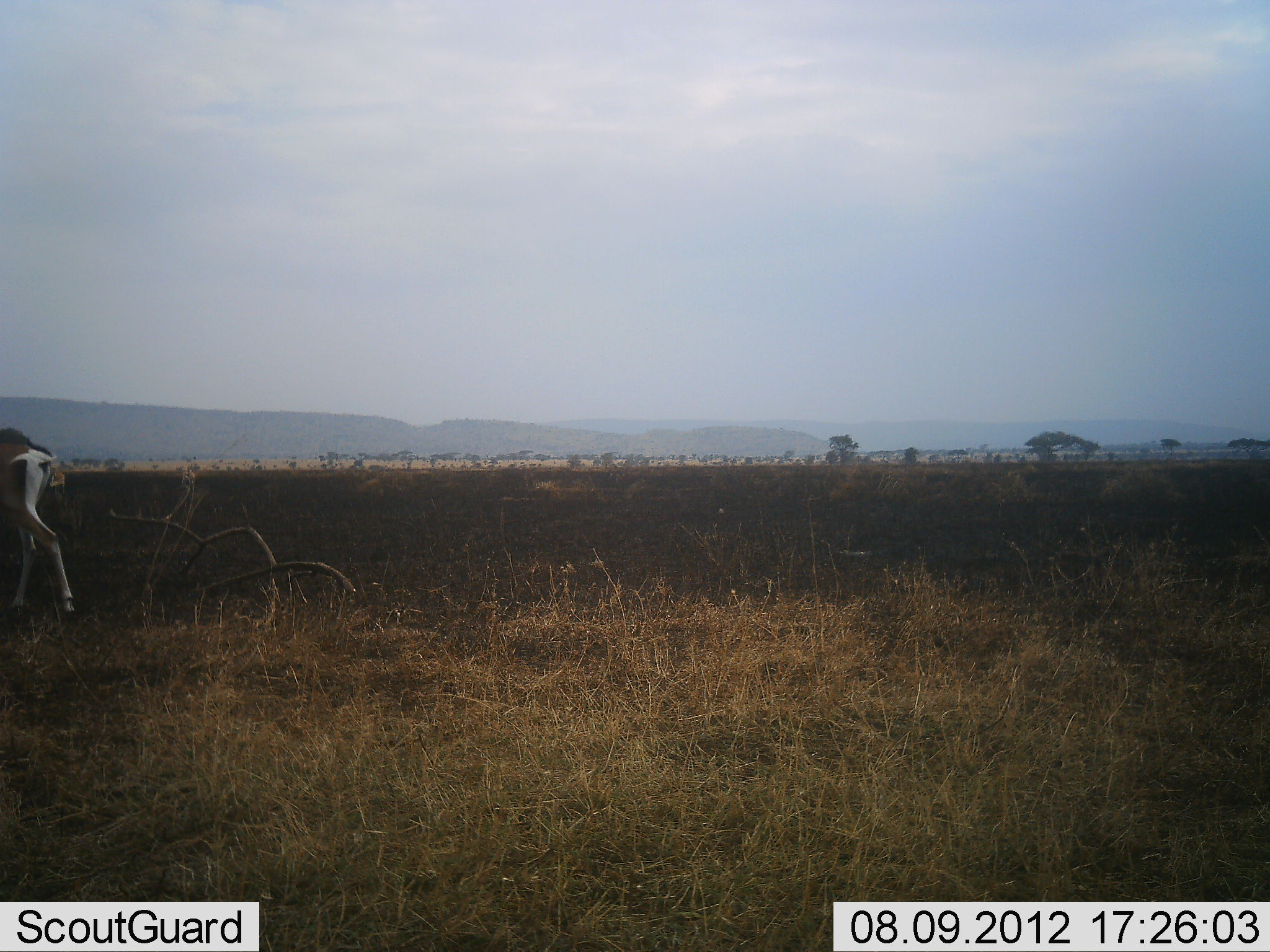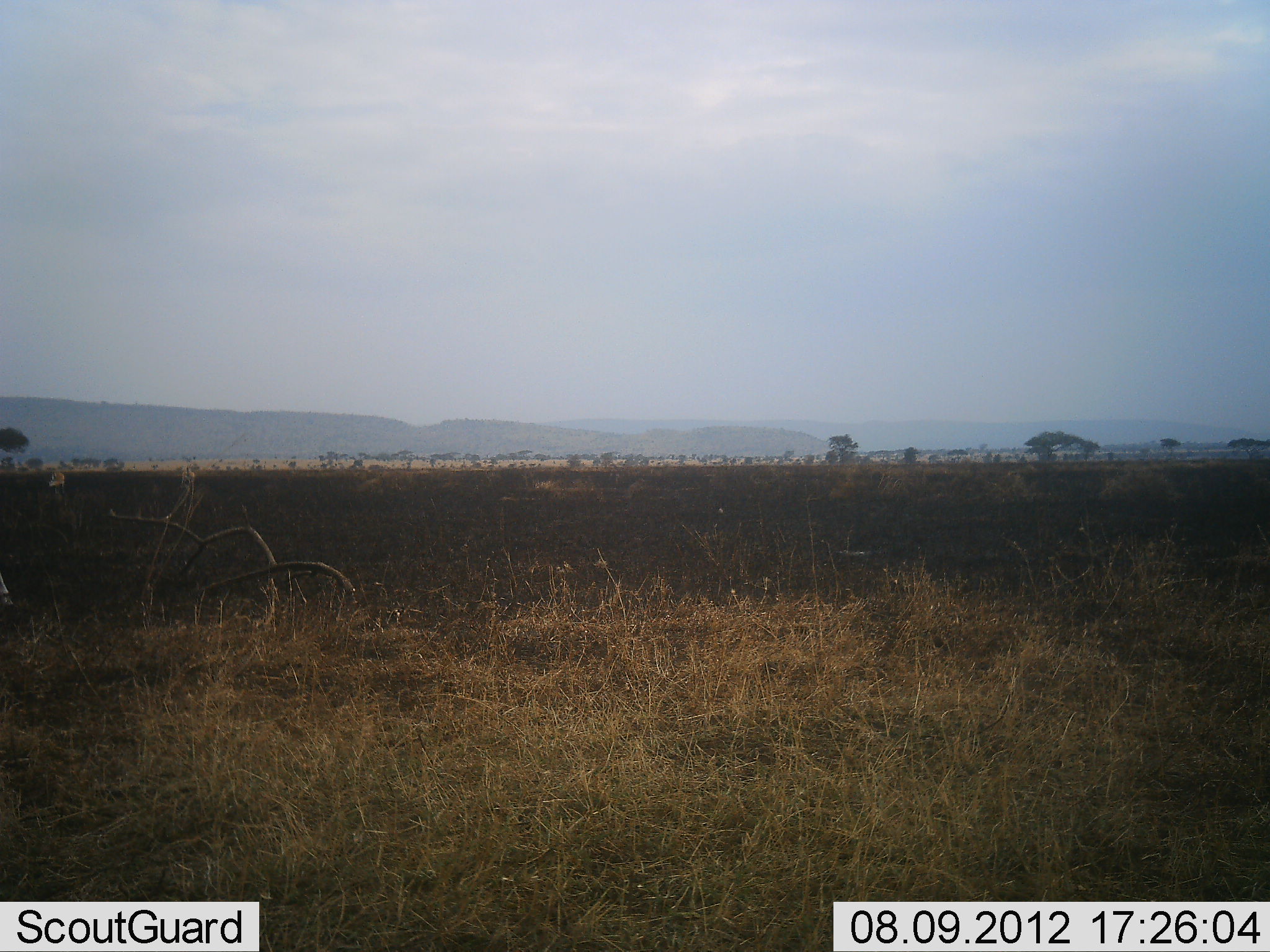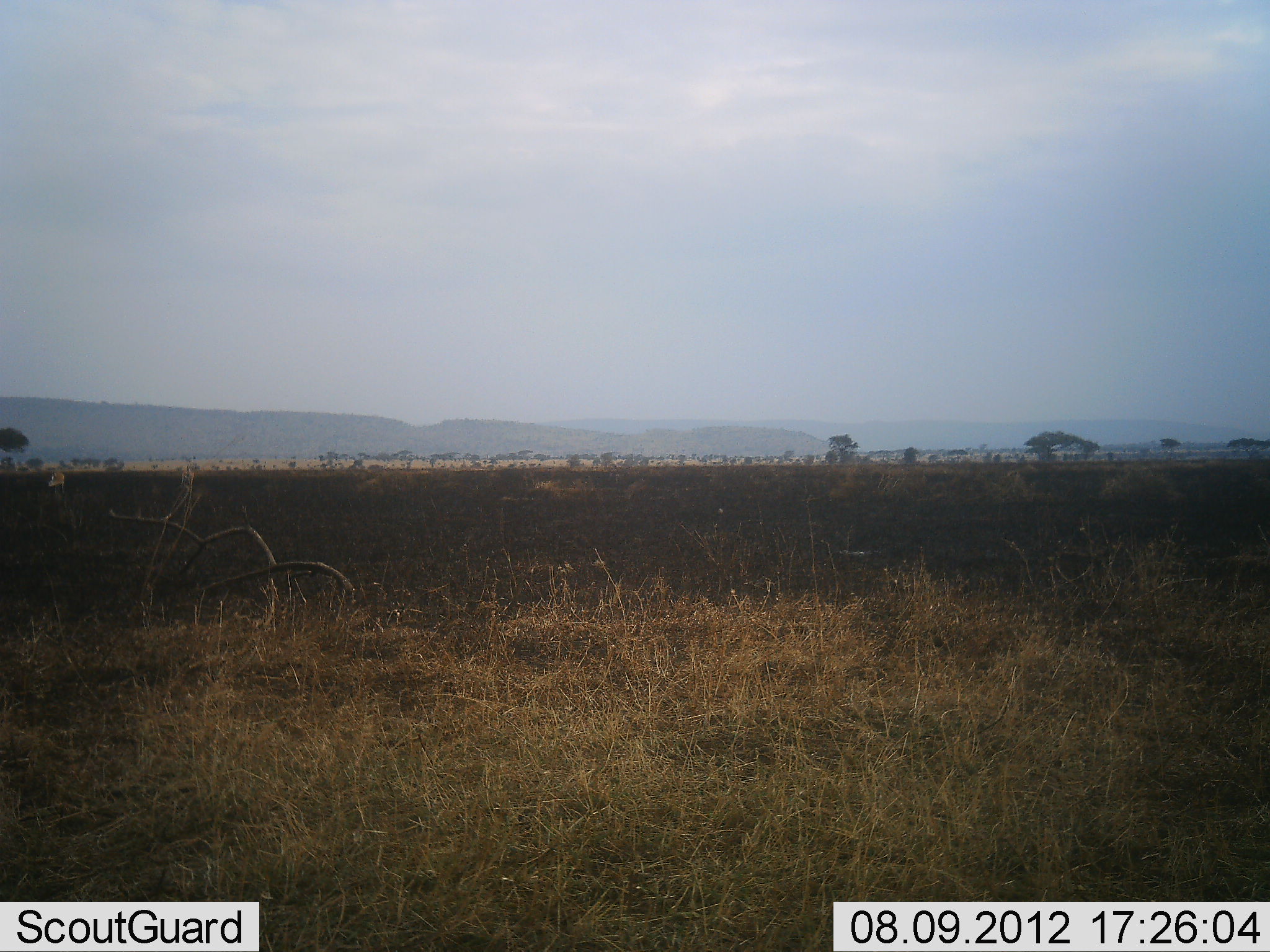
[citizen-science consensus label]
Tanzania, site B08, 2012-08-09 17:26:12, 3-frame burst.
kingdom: Animalia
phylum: Chordata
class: Mammalia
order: Artiodactyla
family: Bovidae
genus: Nanger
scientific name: Nanger granti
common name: grant's gazelle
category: gazellegrants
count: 1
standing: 10%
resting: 0%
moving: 90%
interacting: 0%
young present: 0%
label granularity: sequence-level